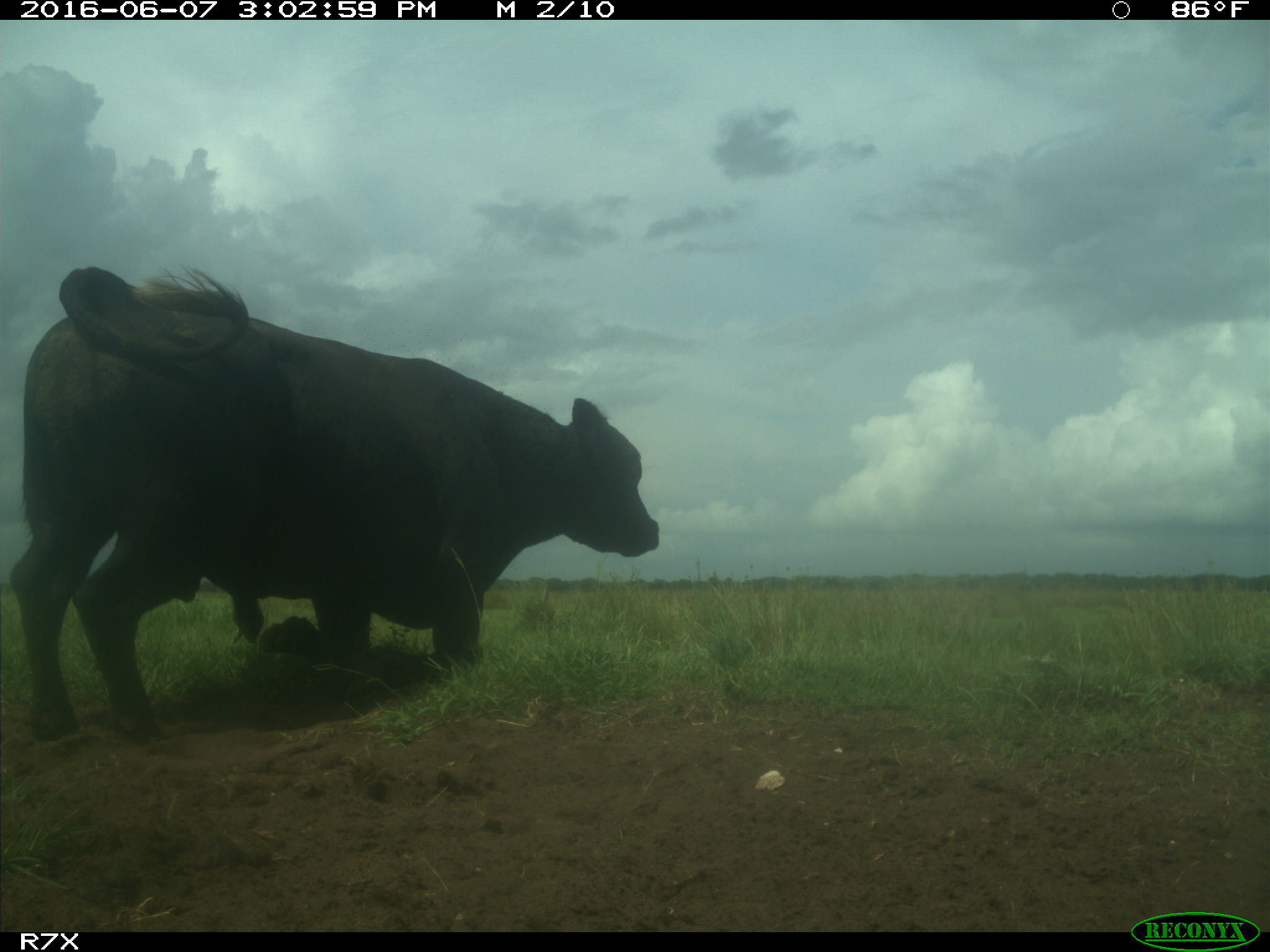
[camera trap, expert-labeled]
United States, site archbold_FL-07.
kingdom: Animalia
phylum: Chordata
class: Mammalia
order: Artiodactyla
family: Bovidae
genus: Bos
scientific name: Bos taurus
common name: domestic cow